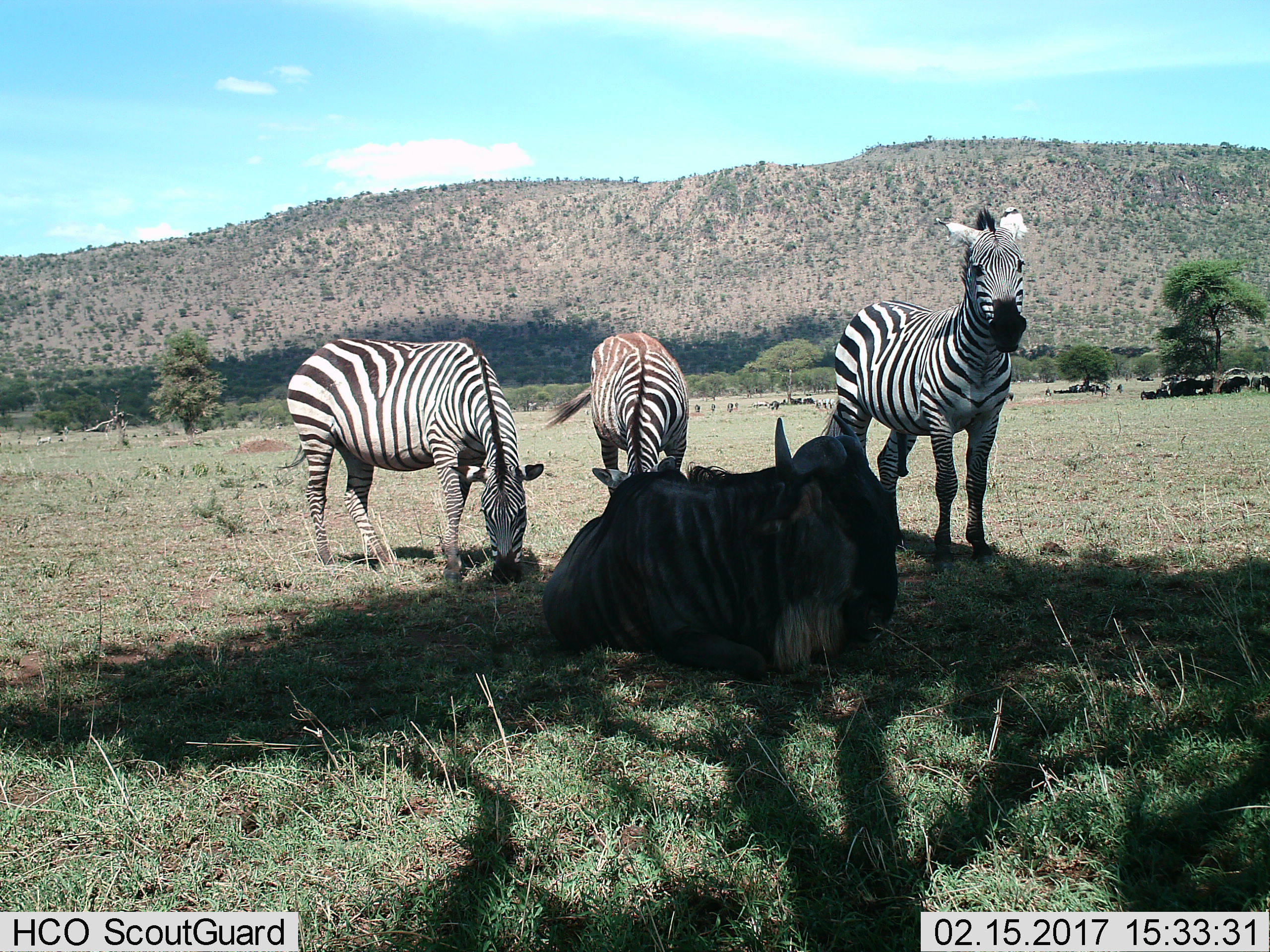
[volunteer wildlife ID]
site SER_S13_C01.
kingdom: Animalia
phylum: Chordata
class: Mammalia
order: Artiodactyla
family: Bovidae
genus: Connochaetes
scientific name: Connochaetes taurinus taurinus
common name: blue wildebeest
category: wildebeestblue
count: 4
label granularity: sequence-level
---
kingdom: Animalia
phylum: Chordata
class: Mammalia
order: Perissodactyla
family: Equidae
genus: Equus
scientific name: Equus quagga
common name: plains zebra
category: zebraplains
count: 3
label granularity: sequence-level